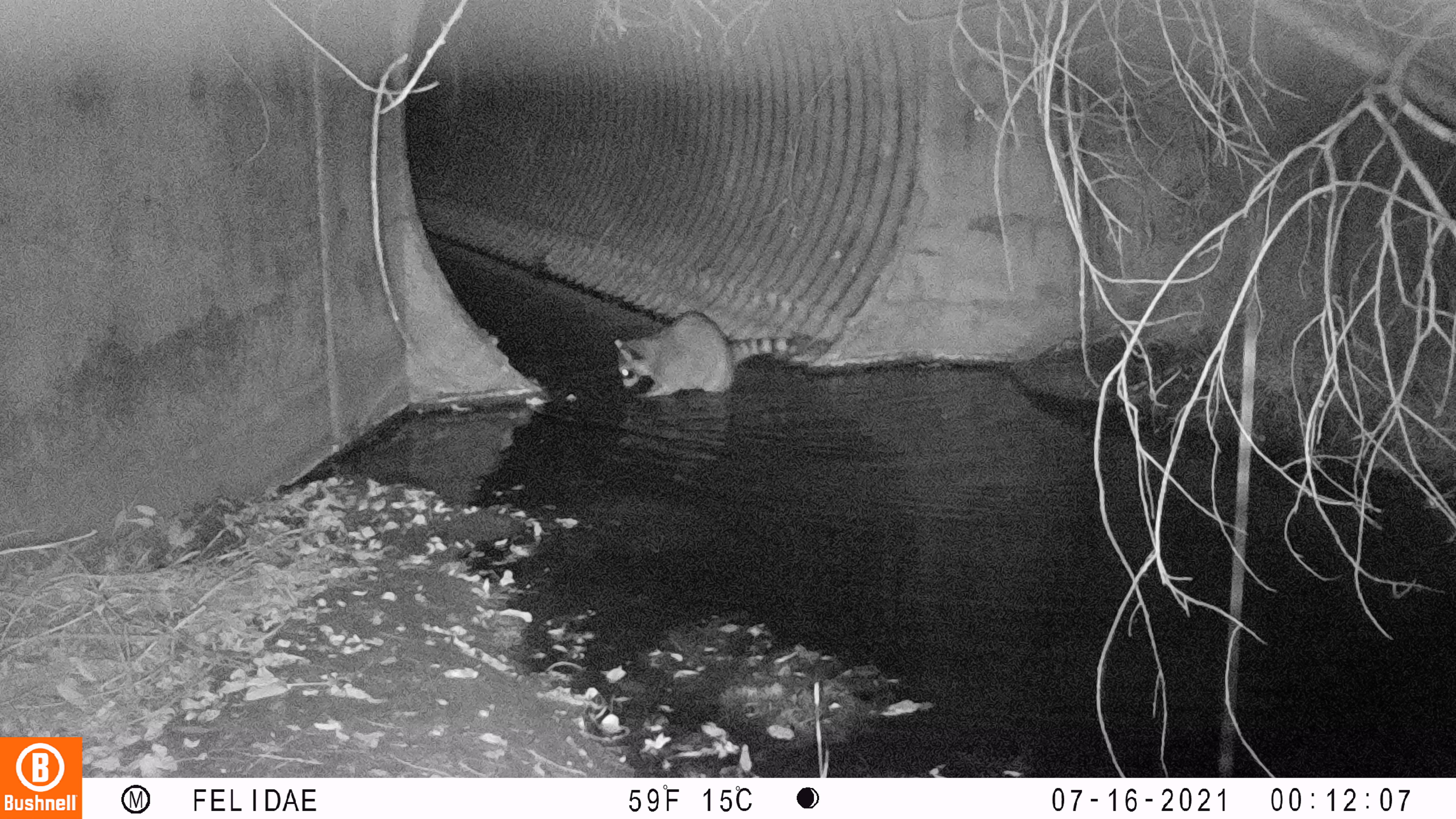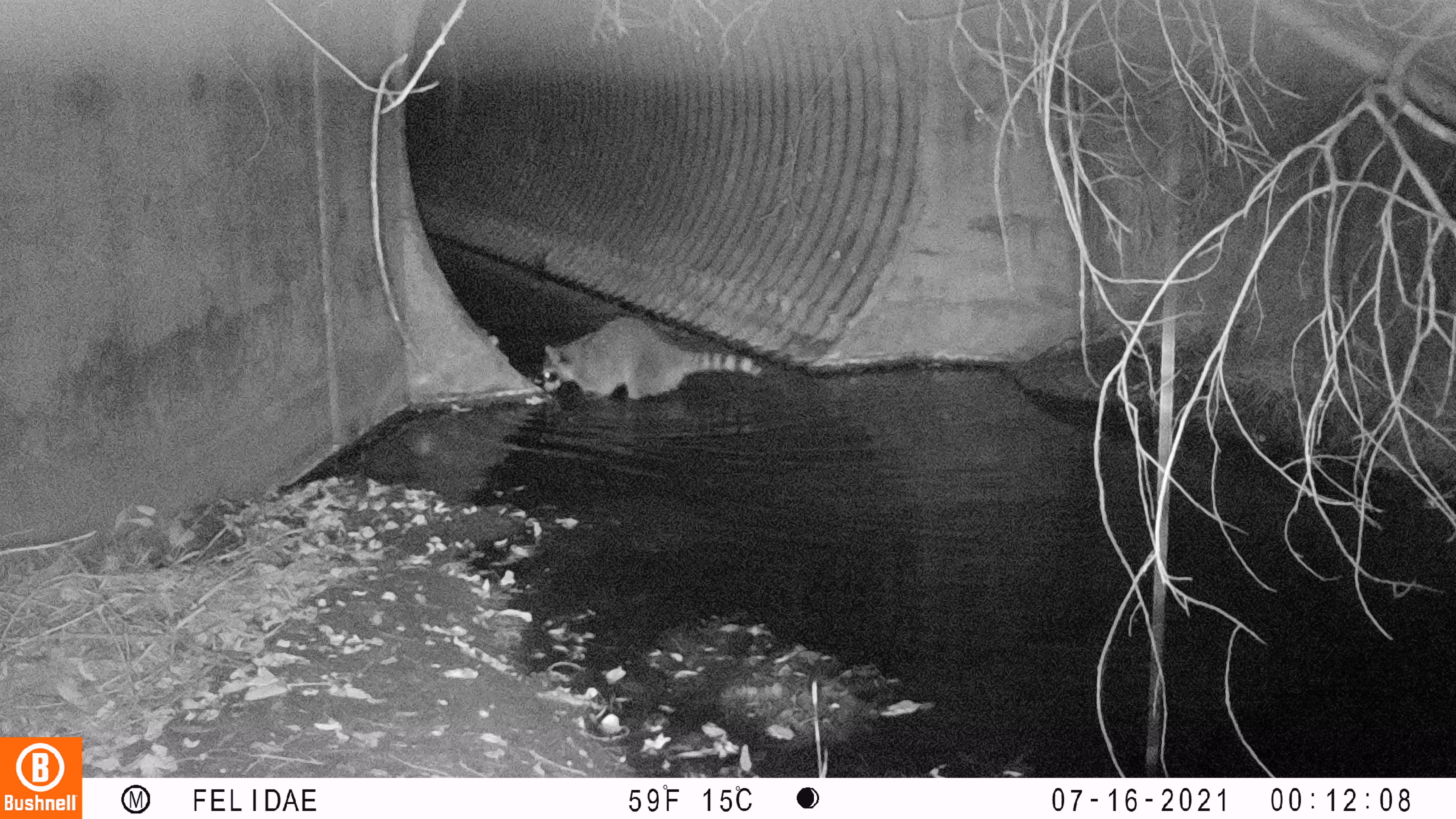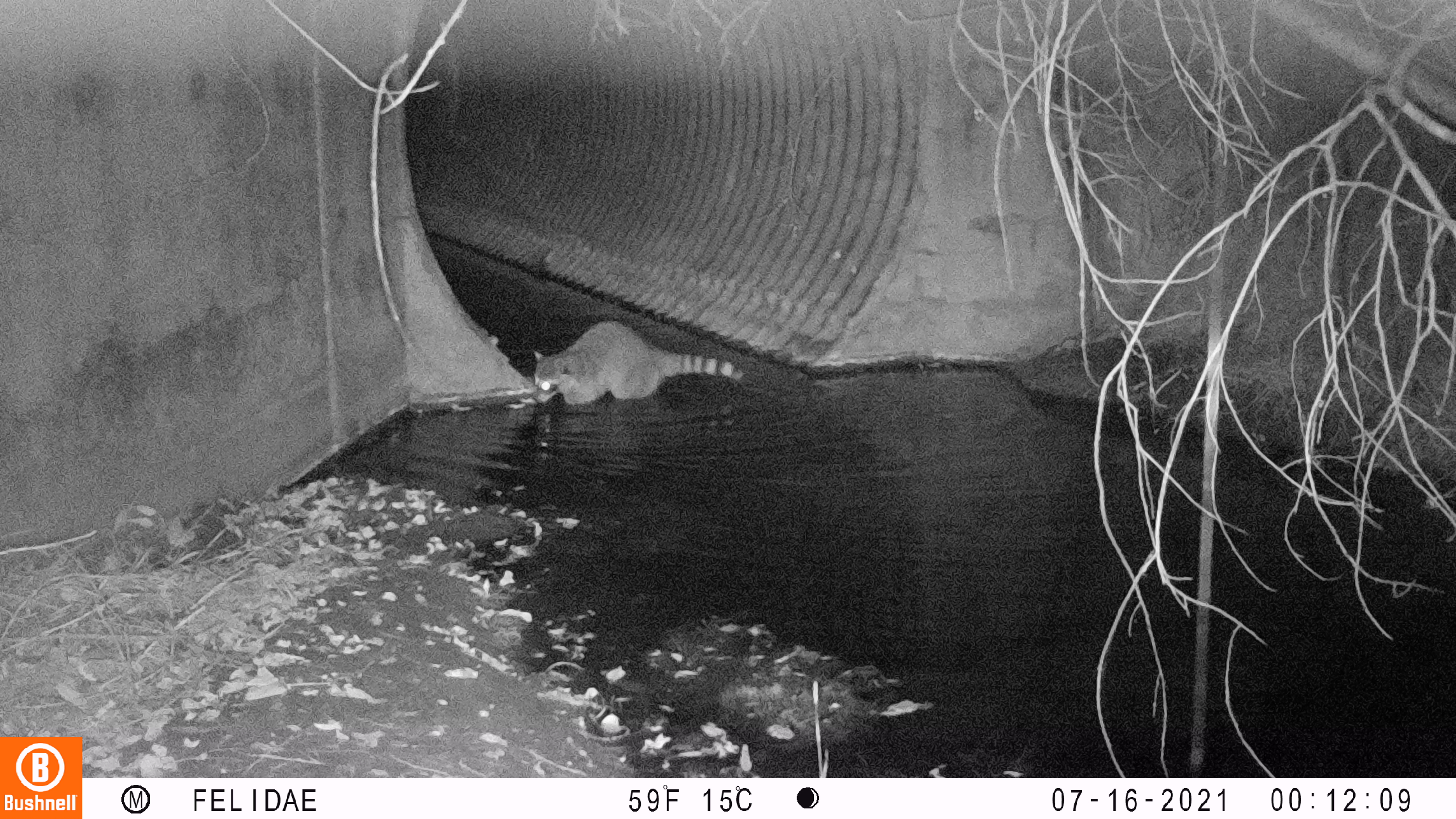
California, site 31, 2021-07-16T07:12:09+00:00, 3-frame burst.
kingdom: Animalia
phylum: Chordata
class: Mammalia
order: Carnivora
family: Procyonidae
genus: Procyon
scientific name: Procyon lotor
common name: raccoon